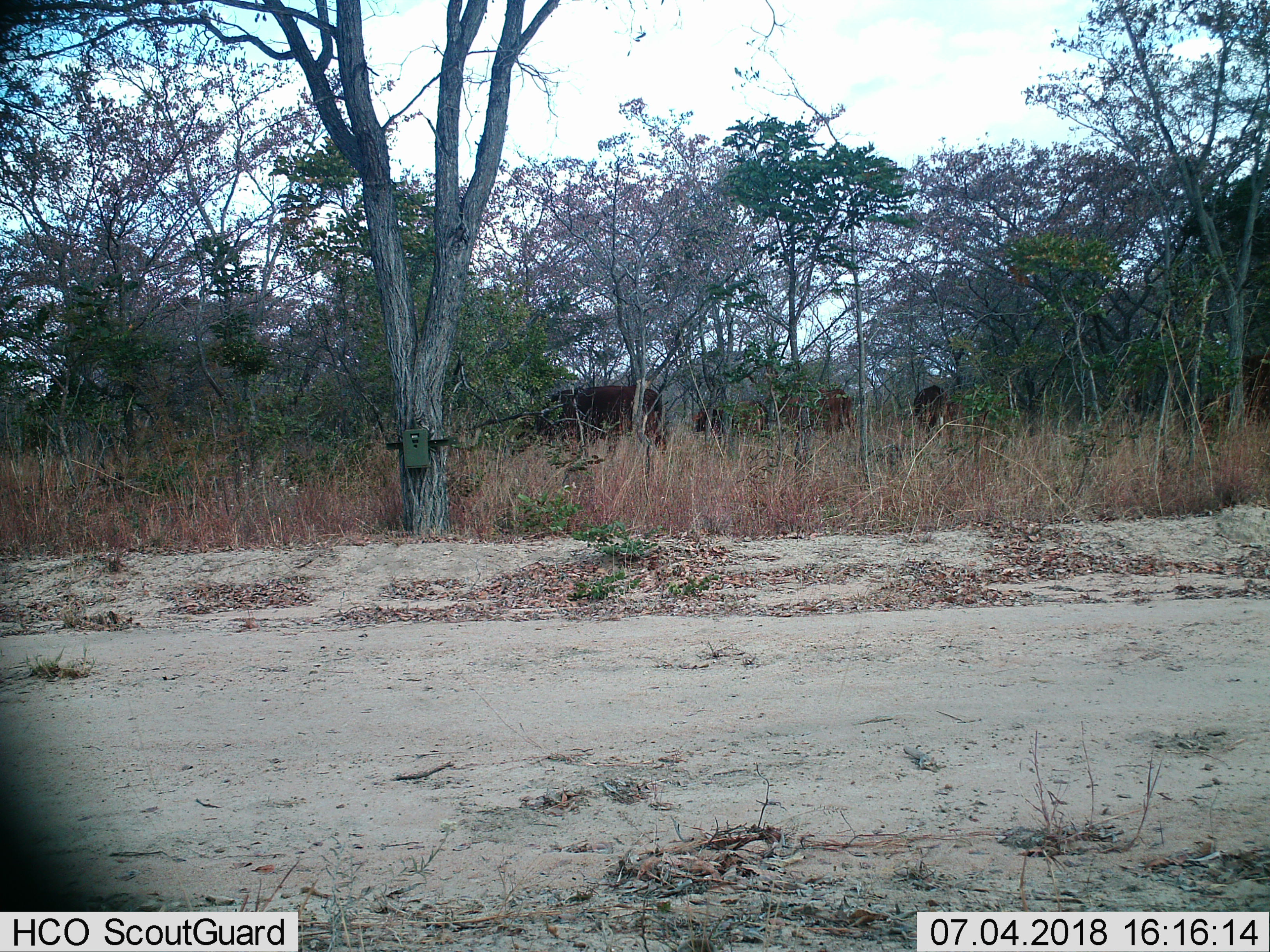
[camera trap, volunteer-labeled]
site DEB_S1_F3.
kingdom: Animalia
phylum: Chordata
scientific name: Vertebrata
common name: domestic animal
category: domesticanimal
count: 5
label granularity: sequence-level